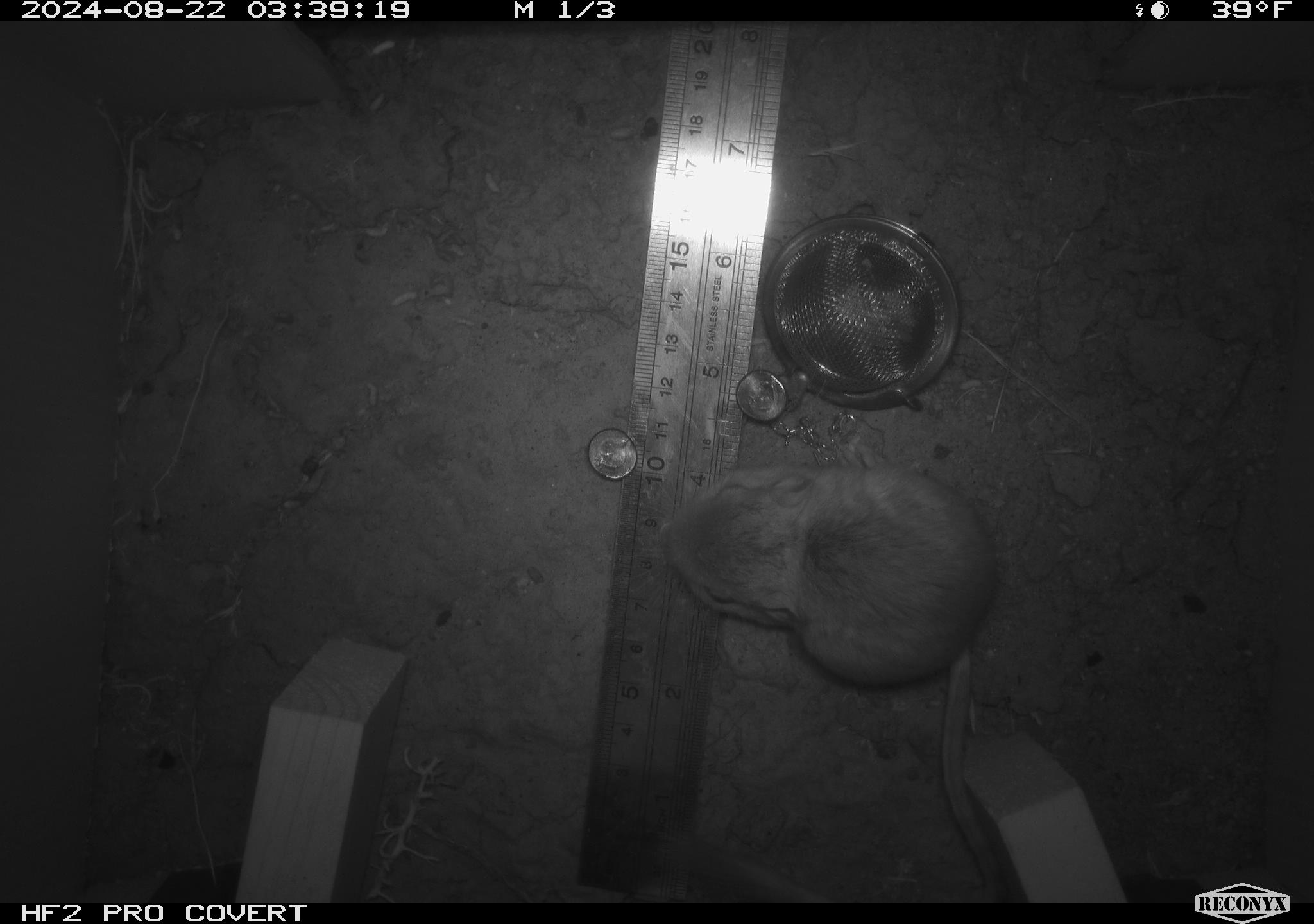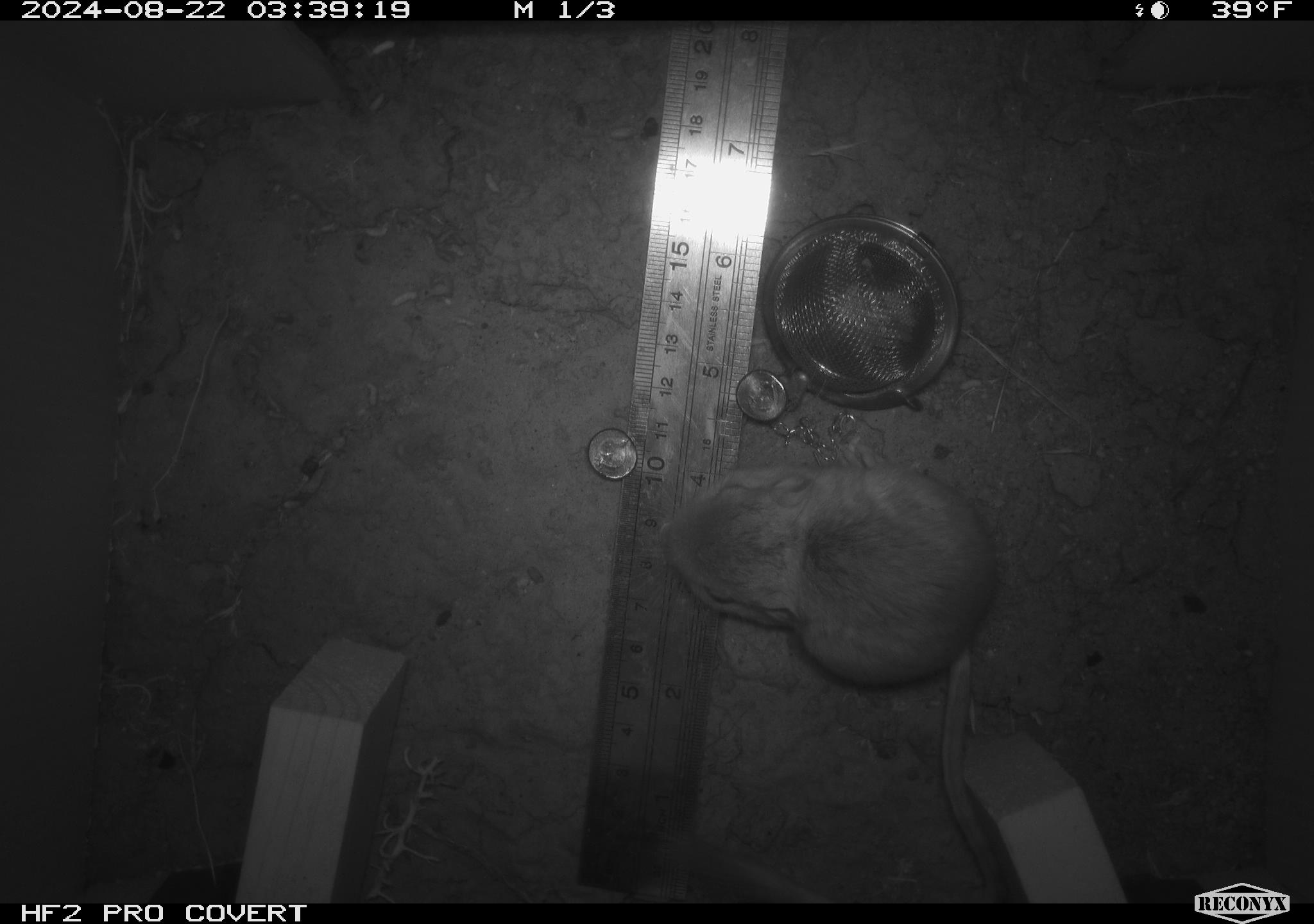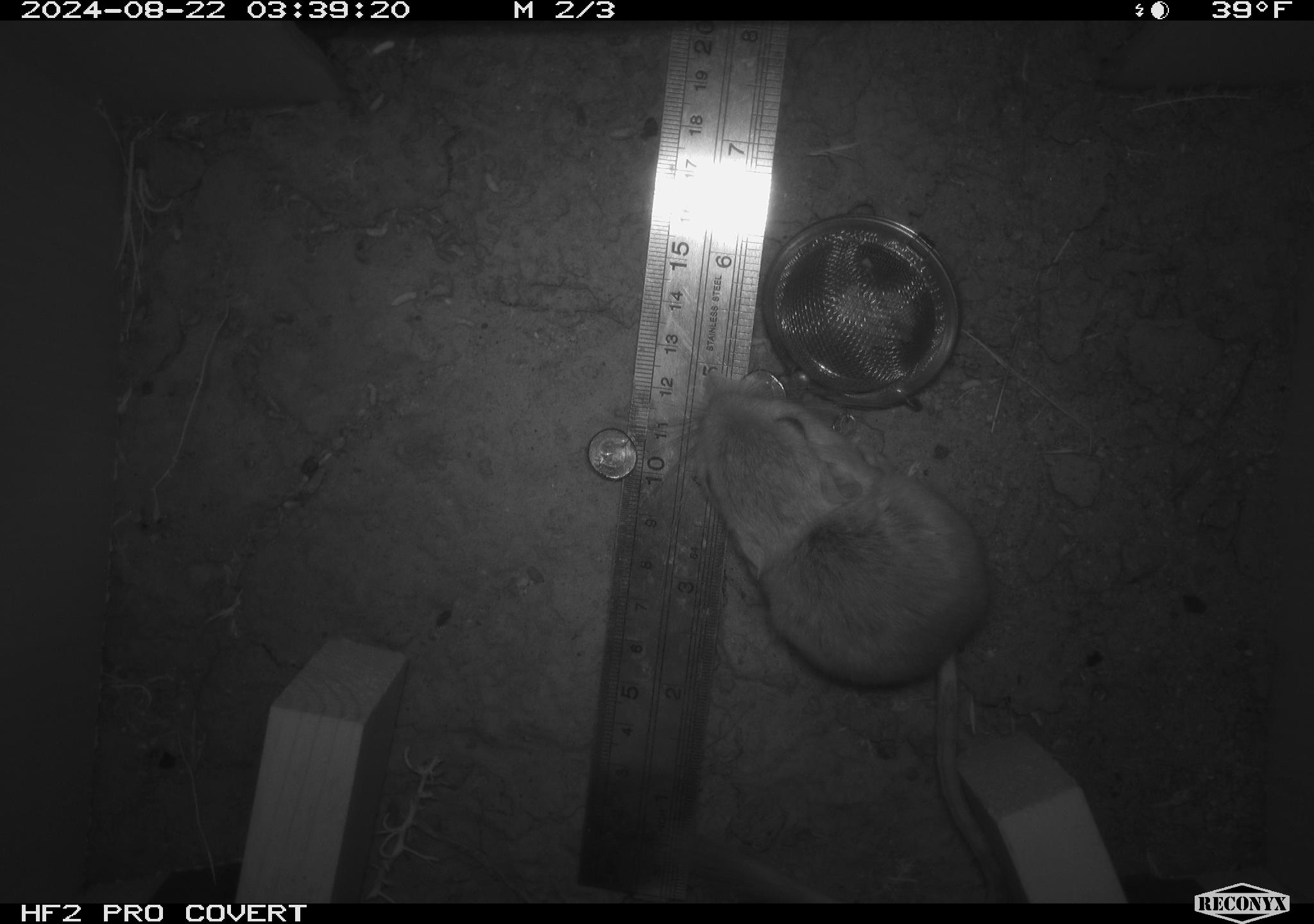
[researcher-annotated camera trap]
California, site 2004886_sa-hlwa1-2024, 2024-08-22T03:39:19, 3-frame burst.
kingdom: Animalia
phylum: Chordata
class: Mammalia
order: Rodentia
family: Heteromyidae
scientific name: Heteromyidae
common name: kangaroo rats and pocket mice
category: heteromyidae family